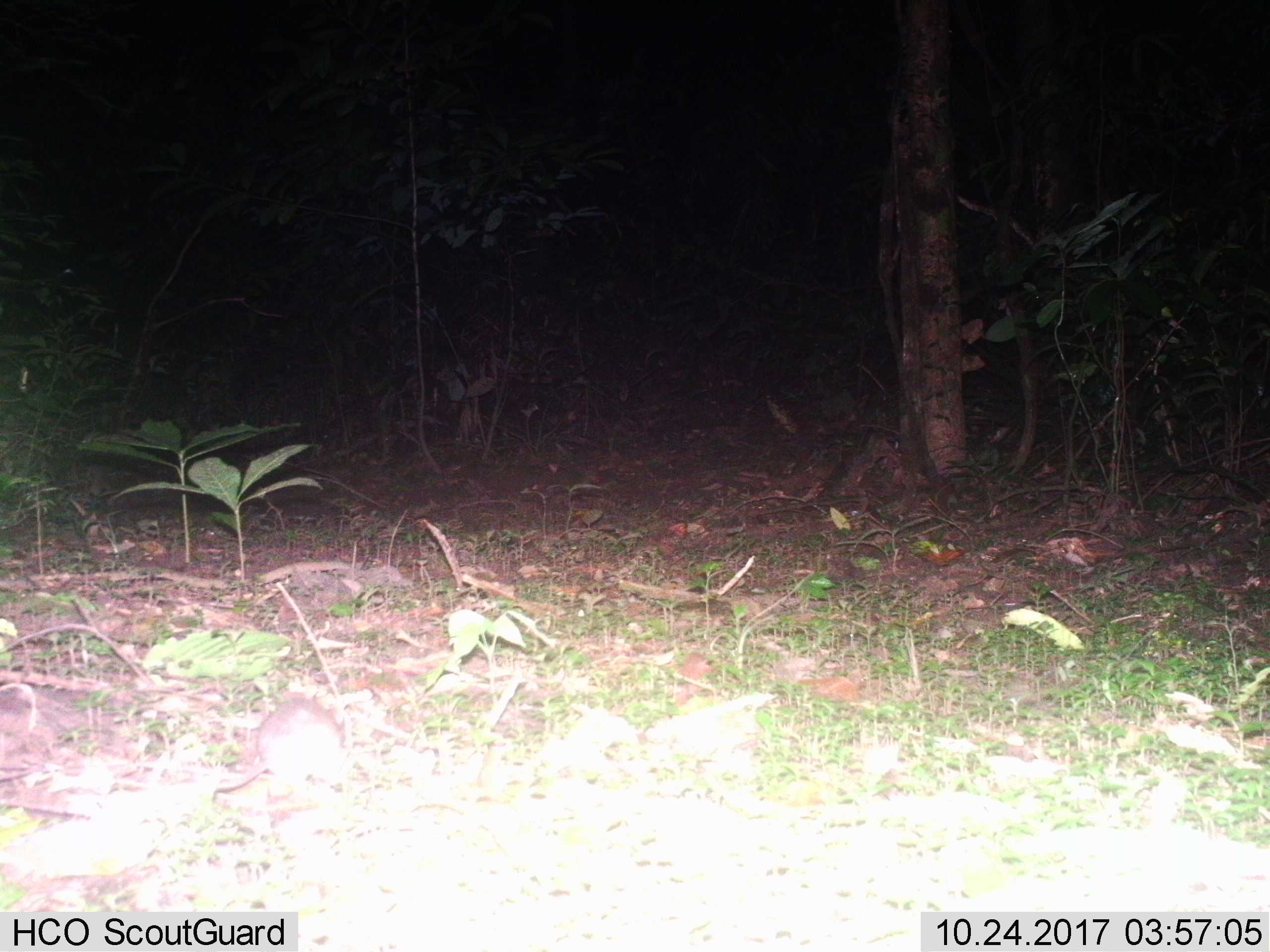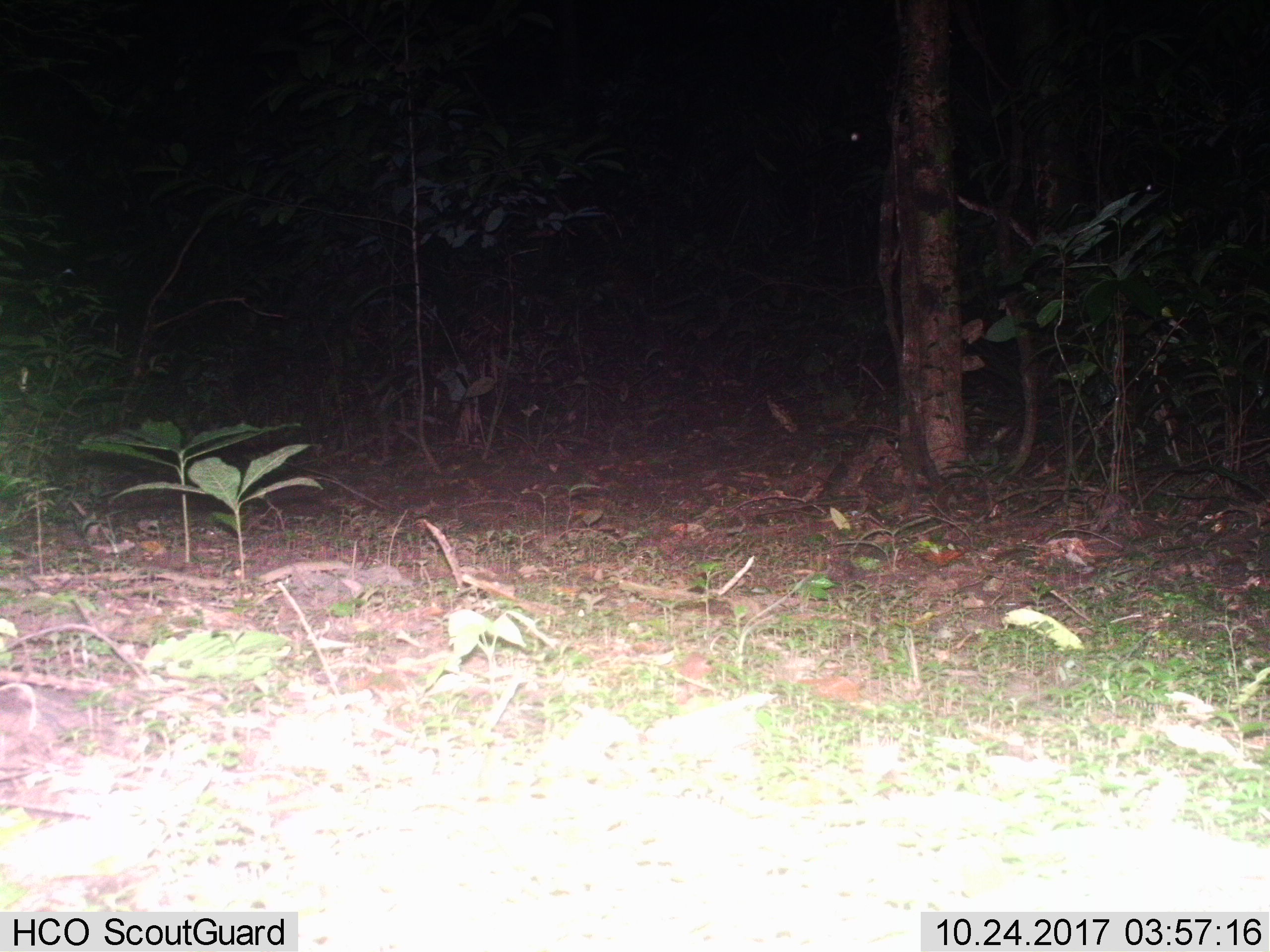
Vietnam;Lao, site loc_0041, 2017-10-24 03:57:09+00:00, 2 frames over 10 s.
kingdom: Animalia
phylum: Chordata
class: Mammalia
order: Rodentia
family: Muridae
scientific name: Muridae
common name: old-world mice and rats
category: unidentified murid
Unidentified murid (old-world mice and rats) (Muridae). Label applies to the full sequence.